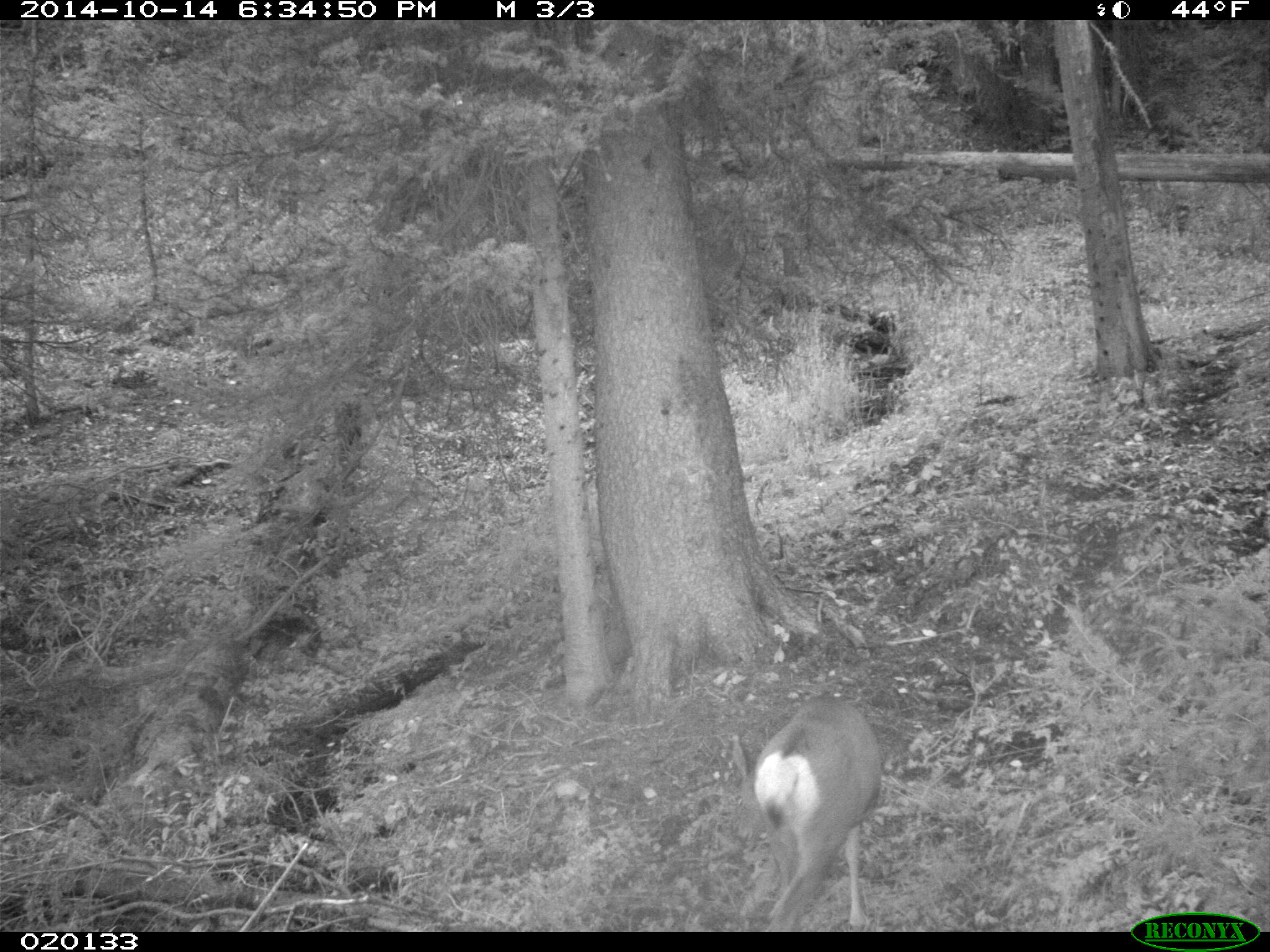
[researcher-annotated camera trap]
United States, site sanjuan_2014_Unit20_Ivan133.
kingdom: Animalia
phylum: Chordata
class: Mammalia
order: Artiodactyla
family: Cervidae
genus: Odocoileus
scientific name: Odocoileus hemionus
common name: mule deer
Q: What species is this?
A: Odocoileus hemionus (mule deer).